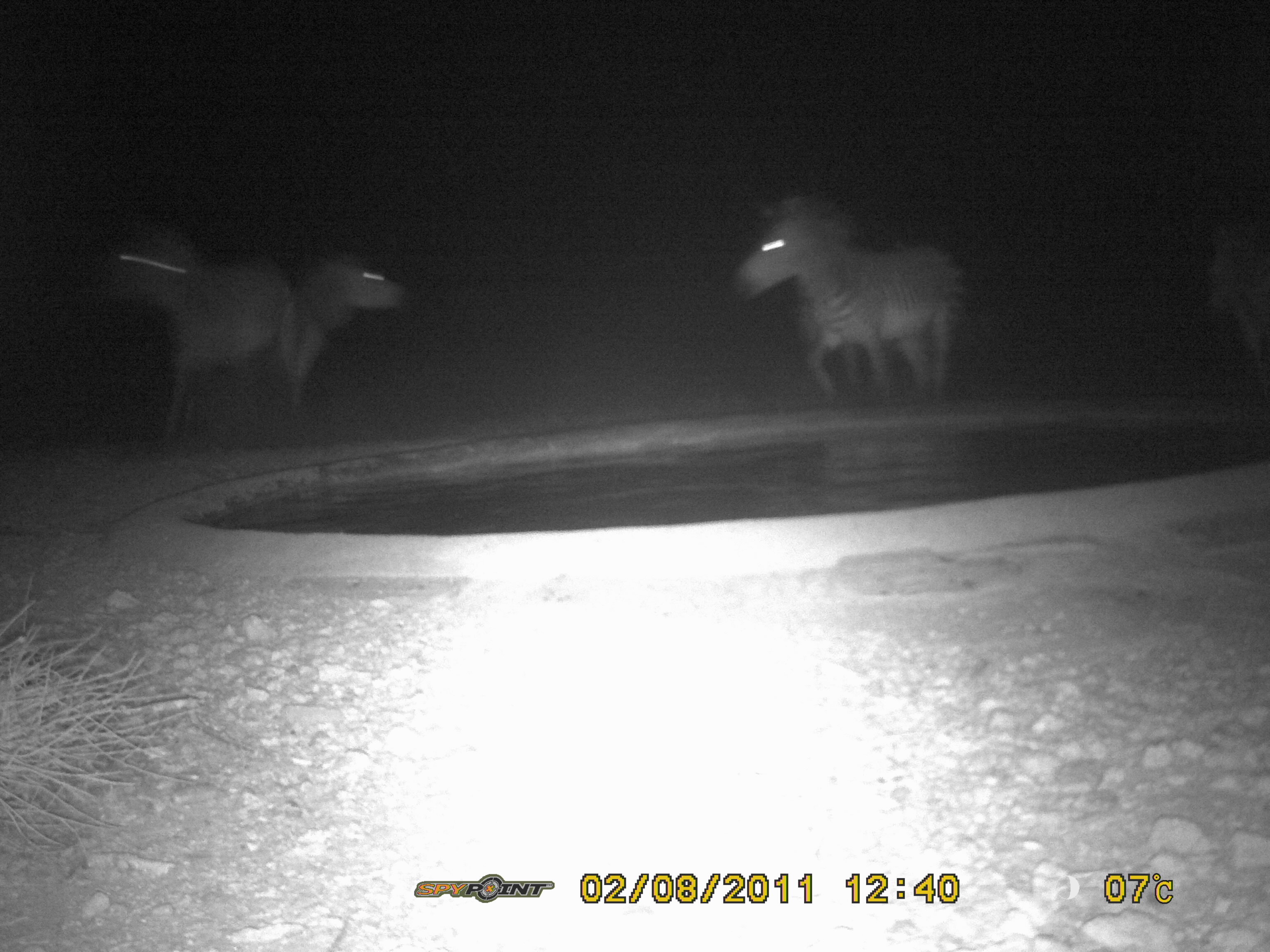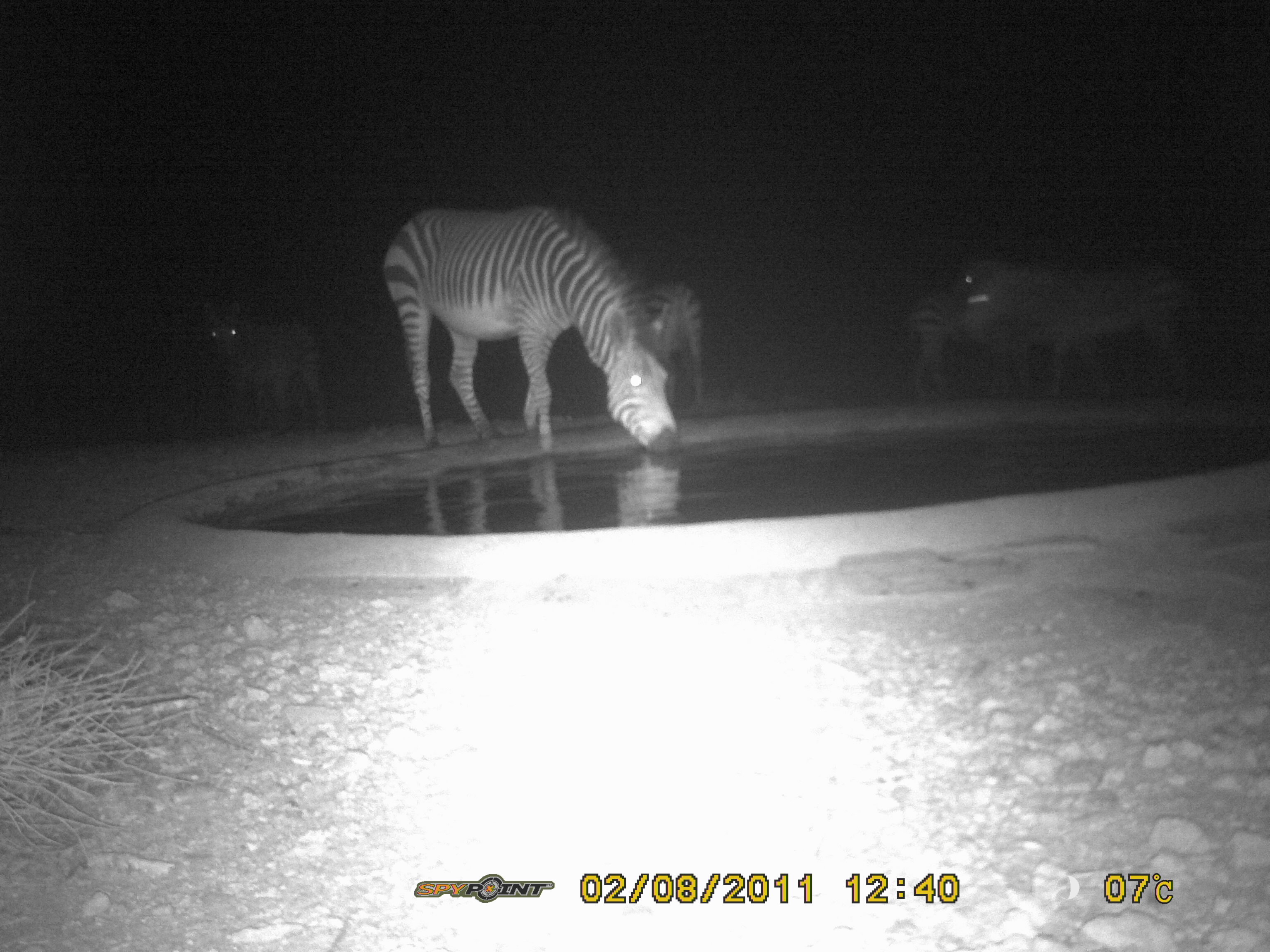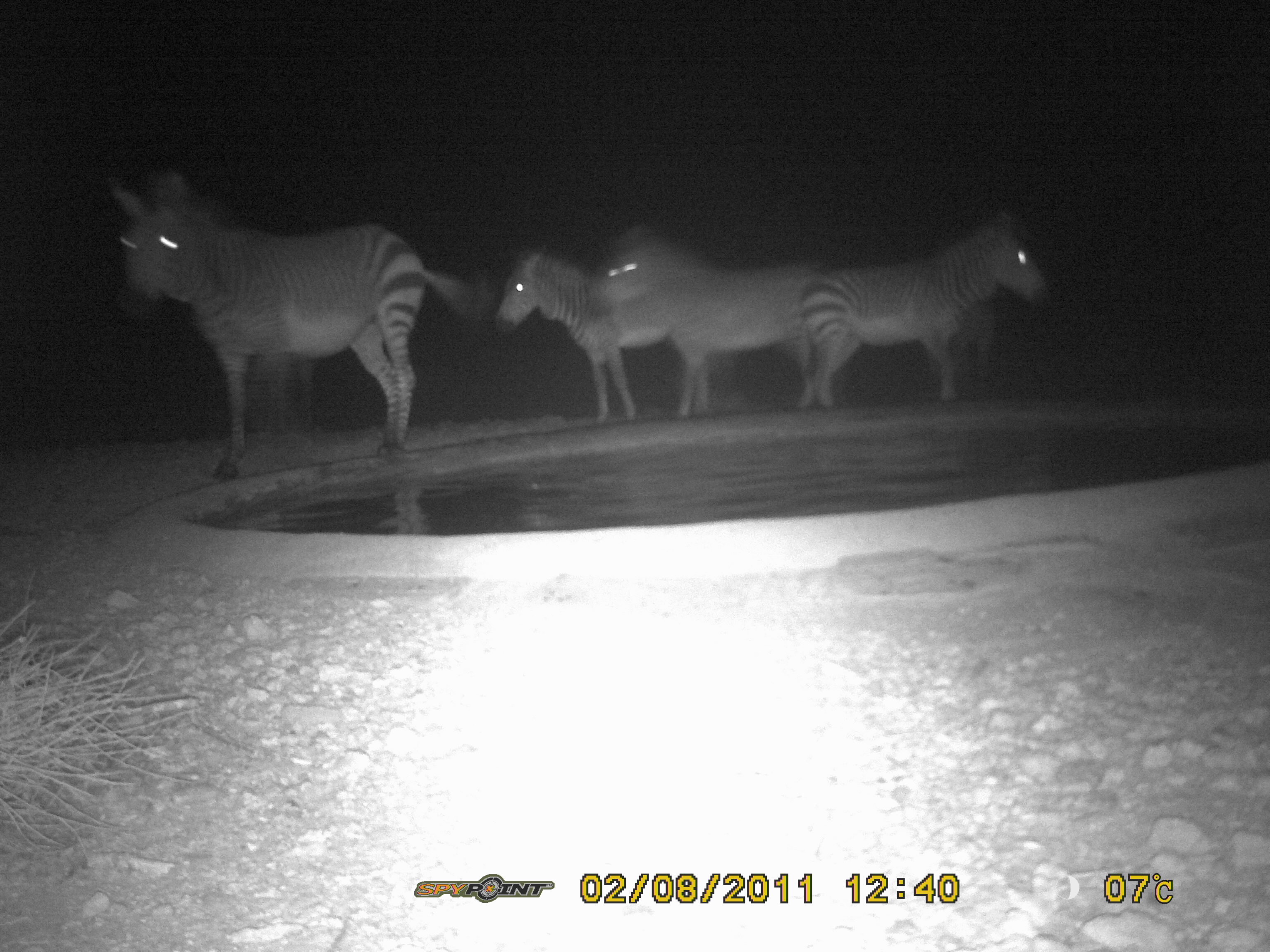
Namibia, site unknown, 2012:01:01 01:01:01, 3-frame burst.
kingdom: Animalia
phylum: Chordata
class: Mammalia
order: Perissodactyla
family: Equidae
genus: Equus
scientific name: Equus zebra hartmannae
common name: hartmann's mountain zebra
Equus zebra hartmannae (hartmann's mountain zebra).